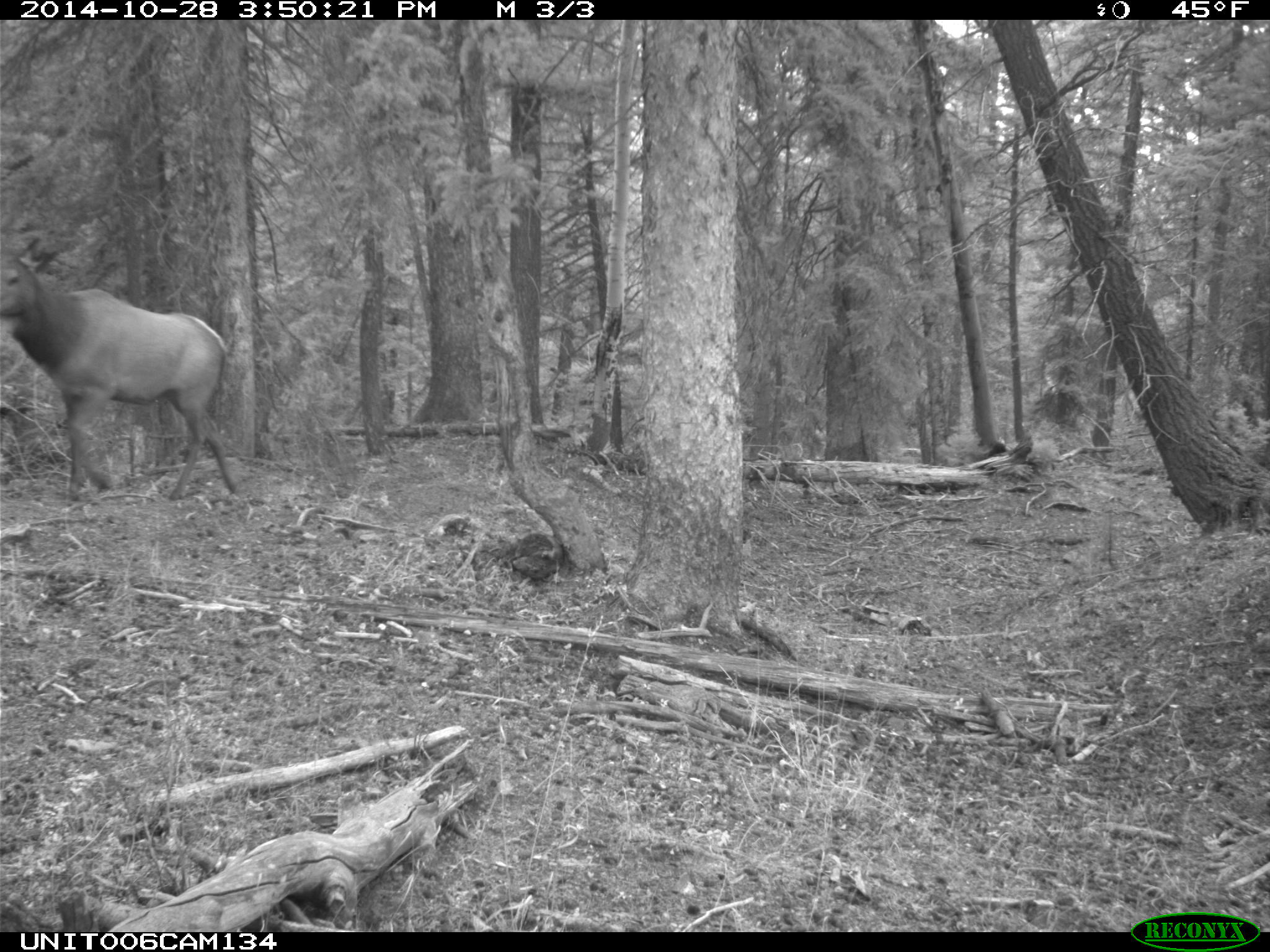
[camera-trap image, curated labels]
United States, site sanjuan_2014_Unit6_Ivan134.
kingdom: Animalia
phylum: Chordata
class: Mammalia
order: Artiodactyla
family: Cervidae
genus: Cervus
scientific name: Cervus elaphus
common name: red deer